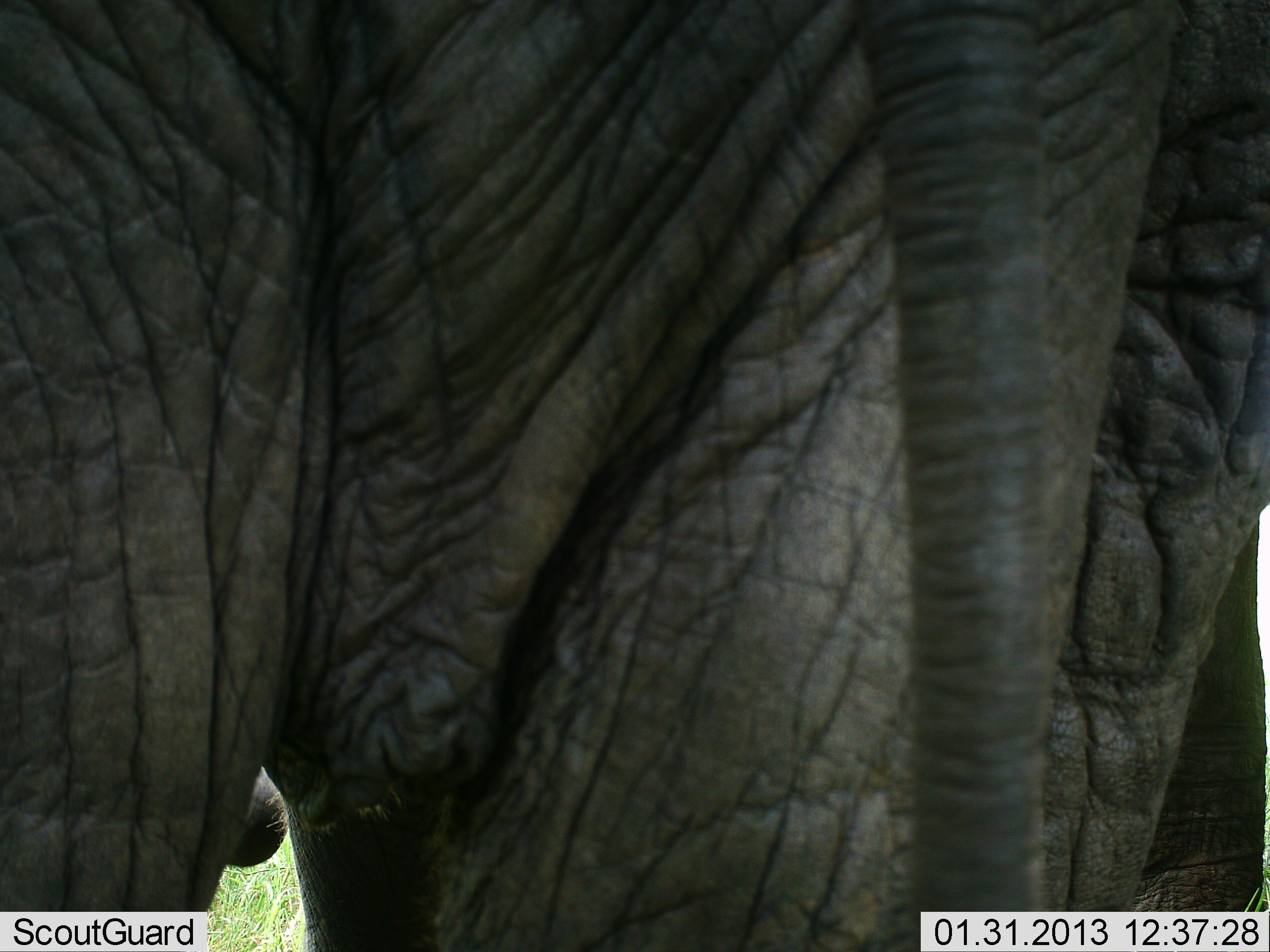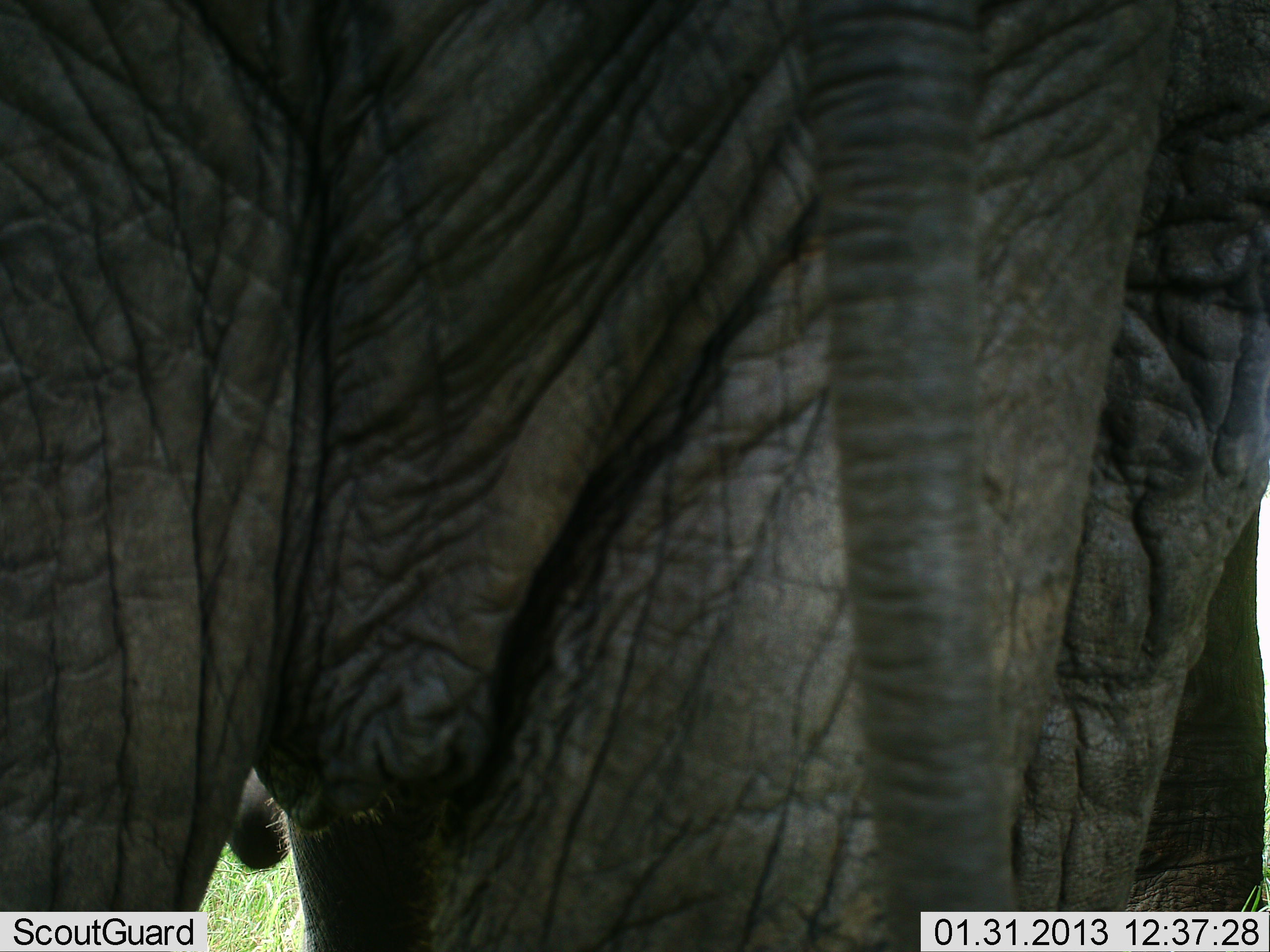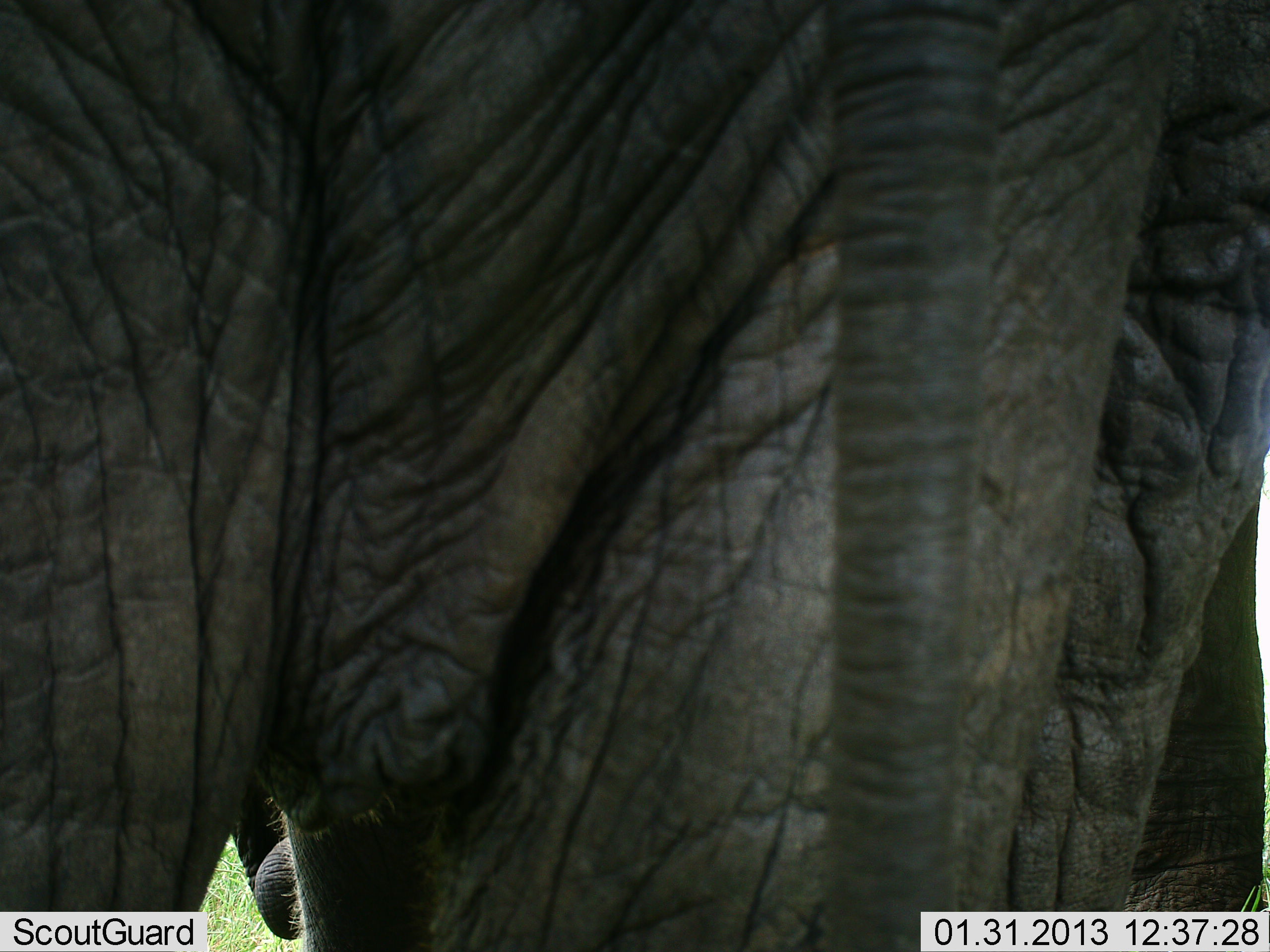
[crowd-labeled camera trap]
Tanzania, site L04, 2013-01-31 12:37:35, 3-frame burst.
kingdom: Animalia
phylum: Chordata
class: Mammalia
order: Proboscidea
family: Elephantidae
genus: Loxodonta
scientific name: Loxodonta africana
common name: african bush elephant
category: elephant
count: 1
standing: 95%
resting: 0%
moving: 2%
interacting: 0%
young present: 2%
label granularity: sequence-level